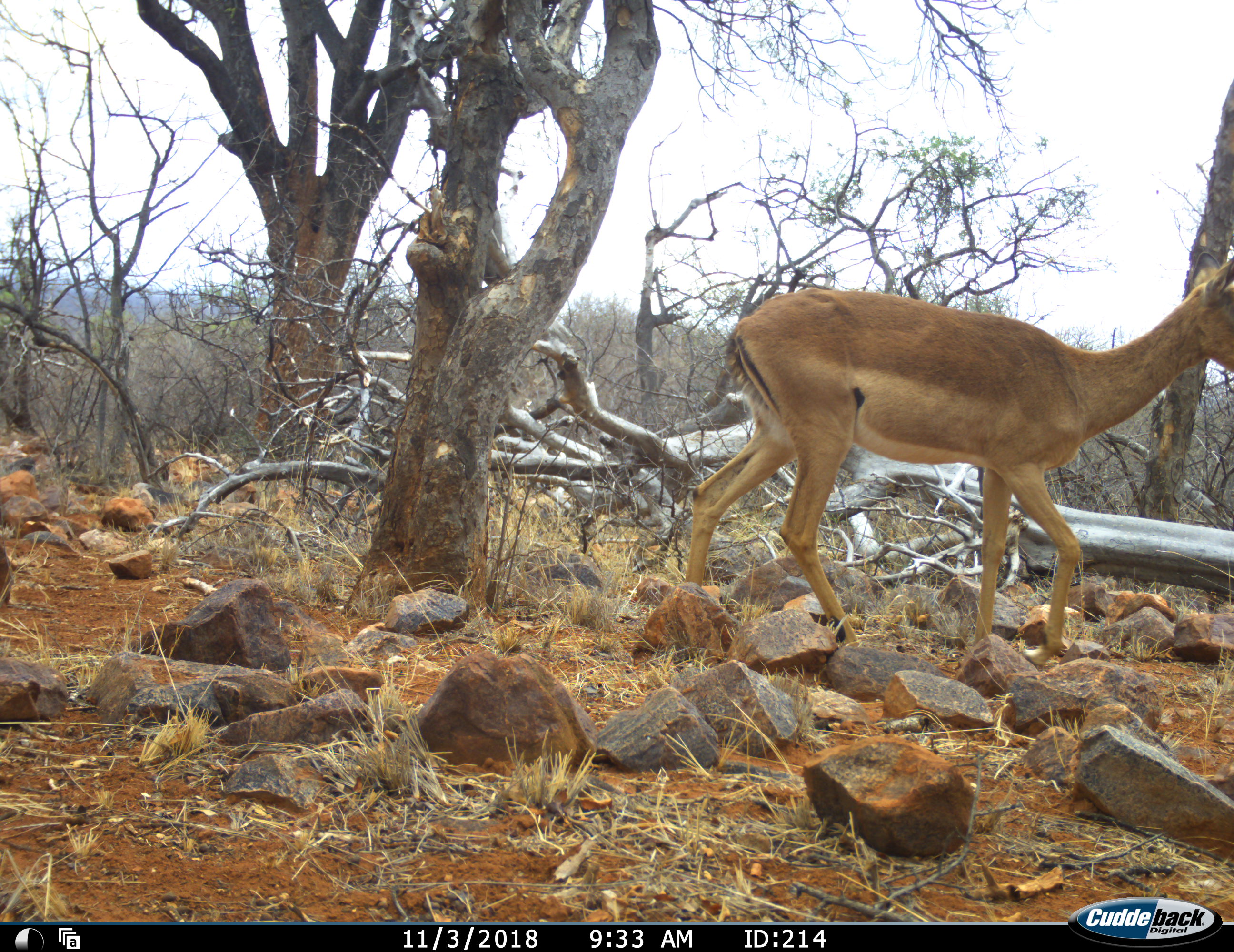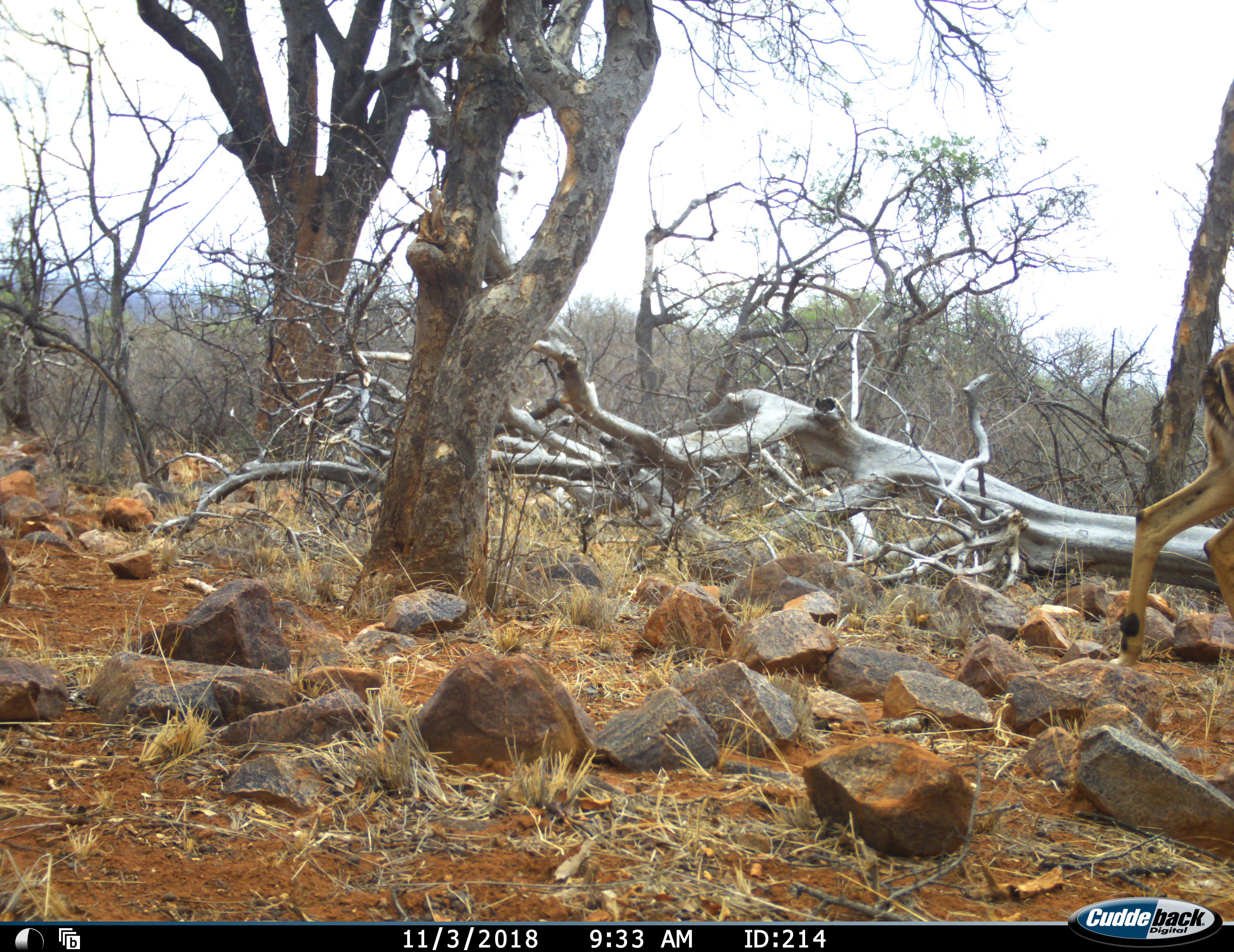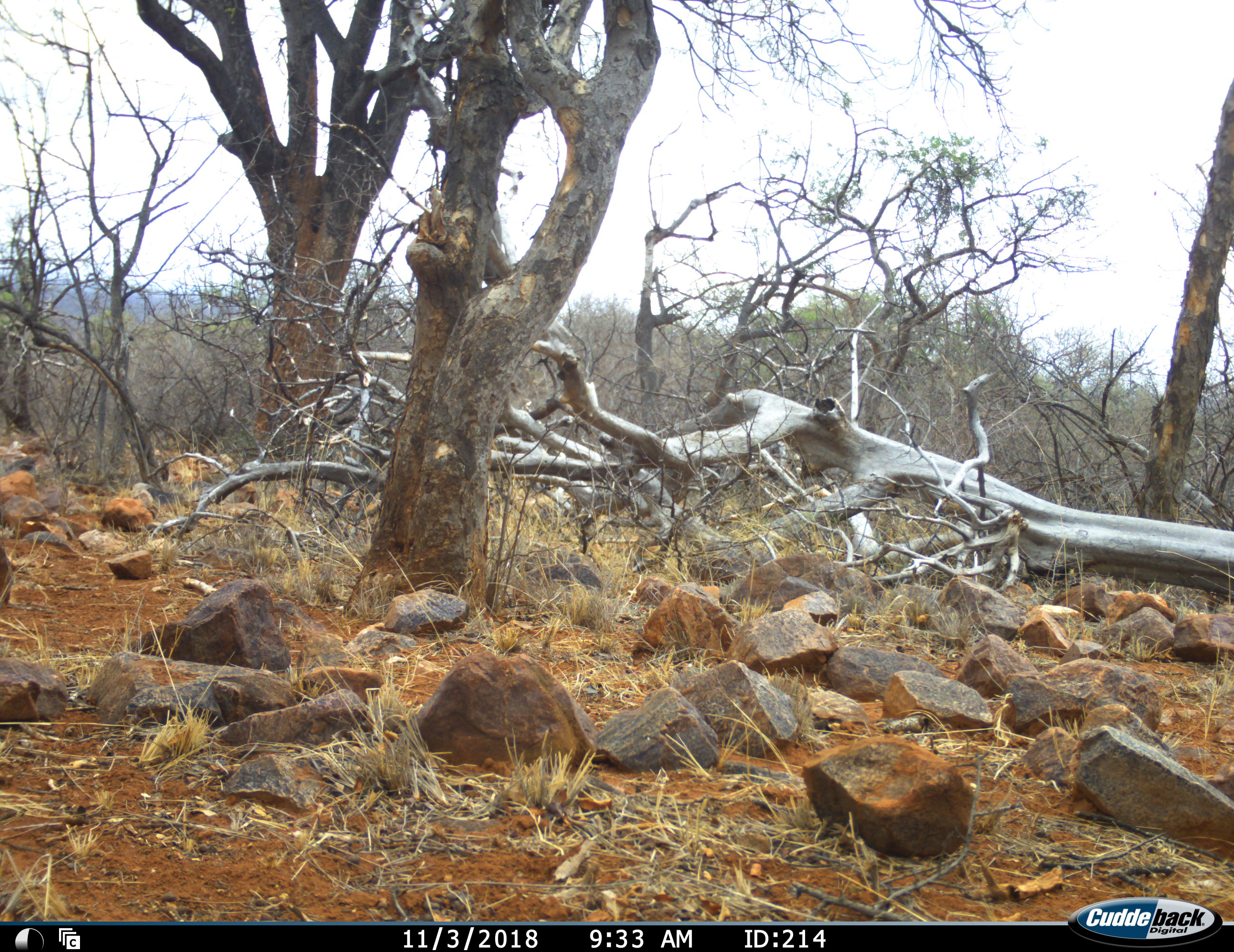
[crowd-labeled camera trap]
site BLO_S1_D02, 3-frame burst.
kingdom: Animalia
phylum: Chordata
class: Mammalia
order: Artiodactyla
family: Bovidae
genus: Aepyceros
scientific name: Aepyceros melampus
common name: impala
Impala (Aepyceros melampus), count 1. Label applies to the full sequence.